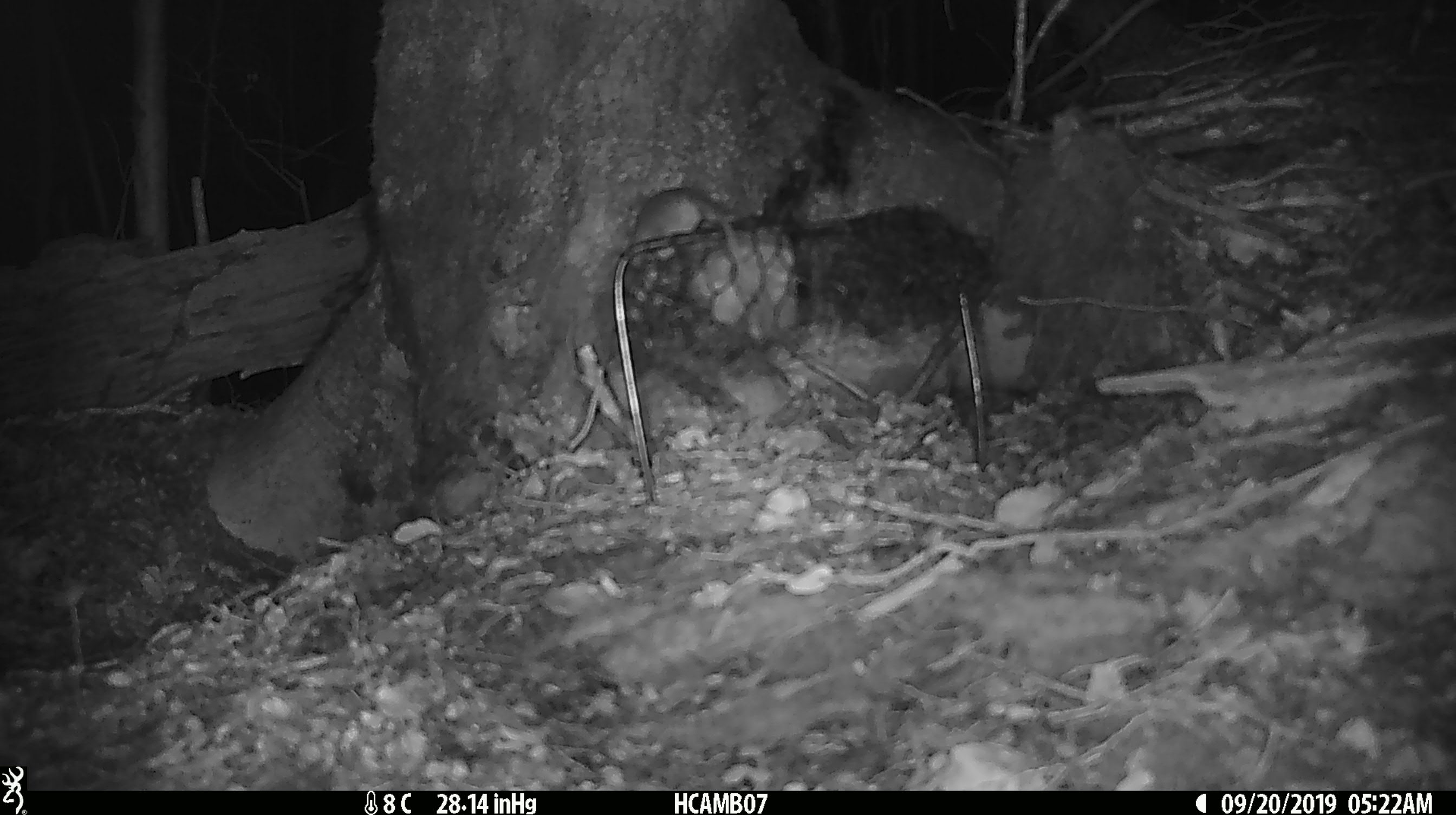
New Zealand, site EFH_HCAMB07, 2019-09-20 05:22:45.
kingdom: Animalia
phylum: Chordata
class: Mammalia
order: Rodentia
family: Muridae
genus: Mus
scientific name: Mus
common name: mouse